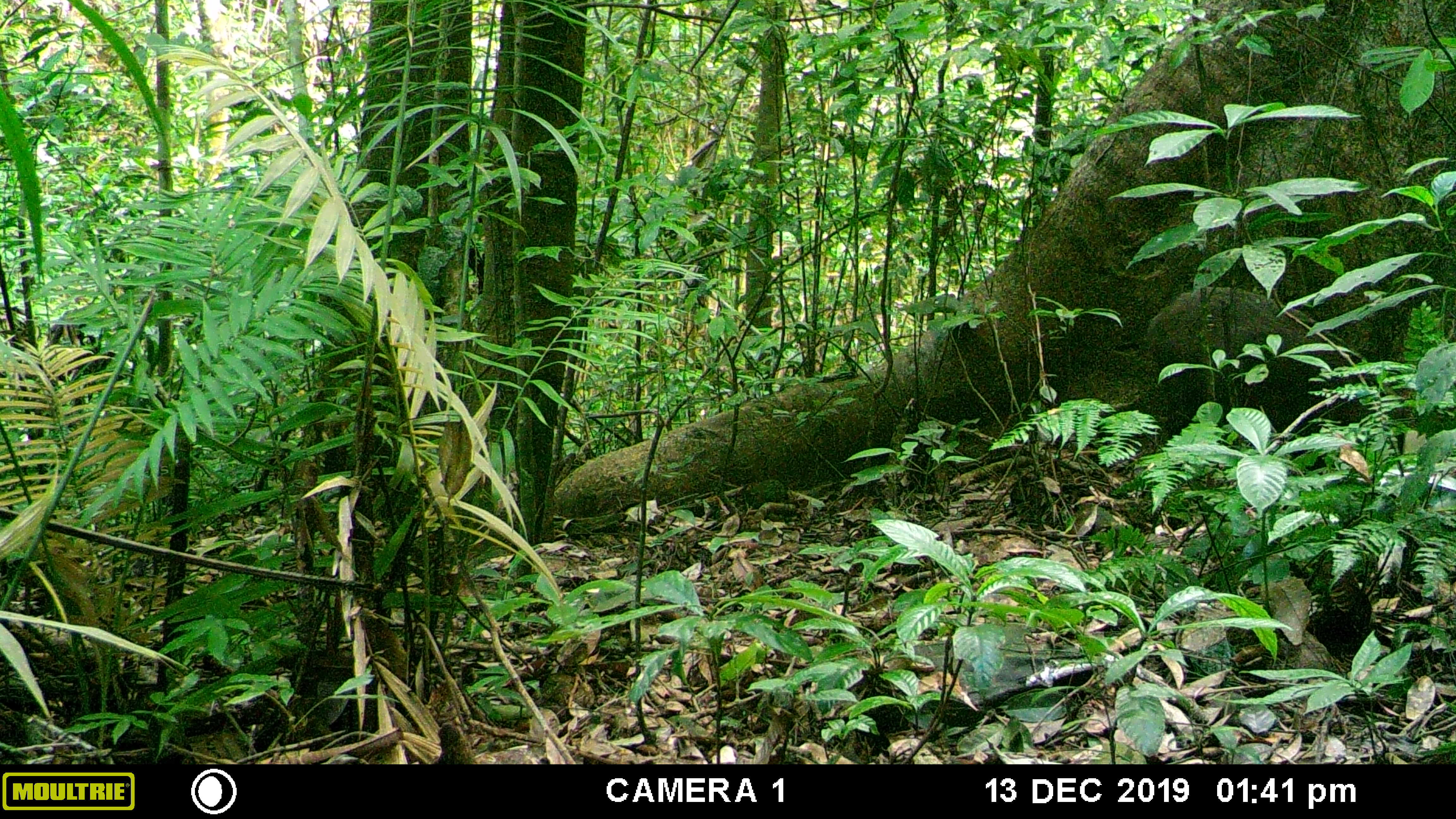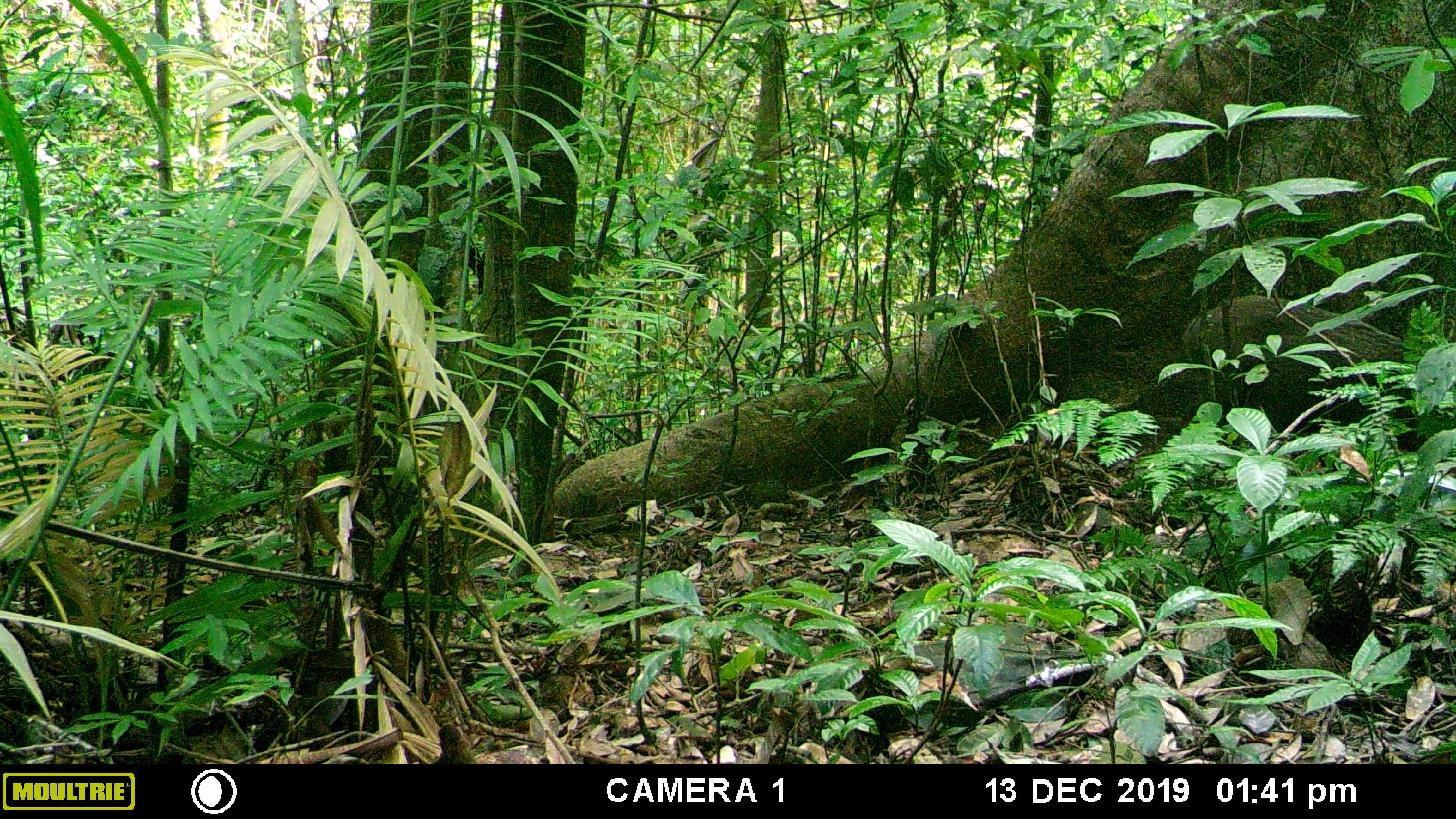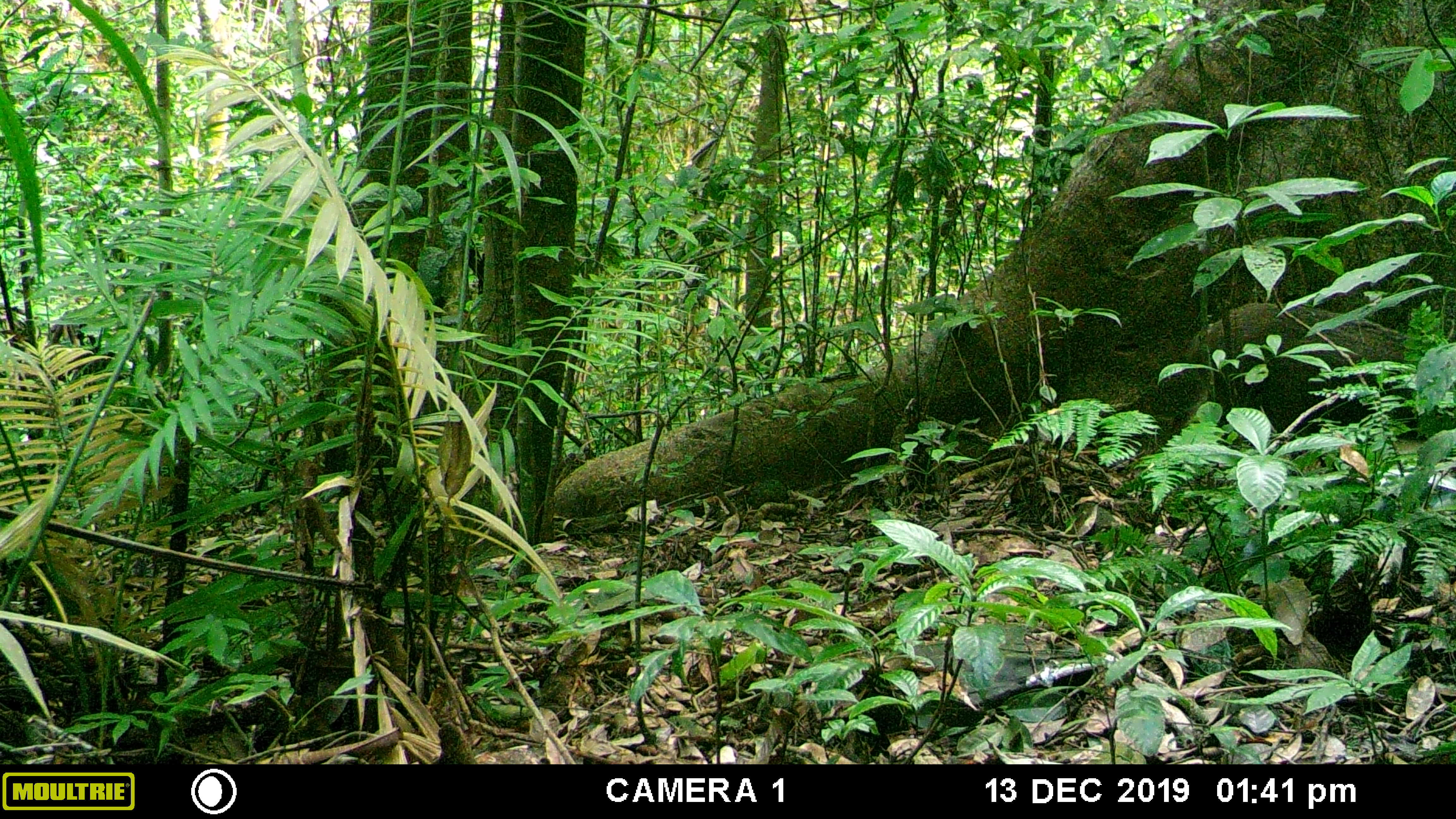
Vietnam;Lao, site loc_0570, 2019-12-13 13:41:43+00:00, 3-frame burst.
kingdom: Animalia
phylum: Chordata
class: Mammalia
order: Artiodactyla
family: Suidae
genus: Sus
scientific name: Sus scrofa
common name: eurasian wild pig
Eurasian wild pig (Sus scrofa). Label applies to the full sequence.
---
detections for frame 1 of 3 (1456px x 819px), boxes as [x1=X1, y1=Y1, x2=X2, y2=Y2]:
eurasian wild pig: [x1=1147, y1=286, x2=1315, y2=401]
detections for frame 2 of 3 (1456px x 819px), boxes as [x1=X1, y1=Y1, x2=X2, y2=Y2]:
eurasian wild pig: [x1=1180, y1=294, x2=1403, y2=418]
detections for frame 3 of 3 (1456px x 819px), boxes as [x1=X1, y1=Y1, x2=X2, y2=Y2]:
eurasian wild pig: [x1=1188, y1=301, x2=1405, y2=427]